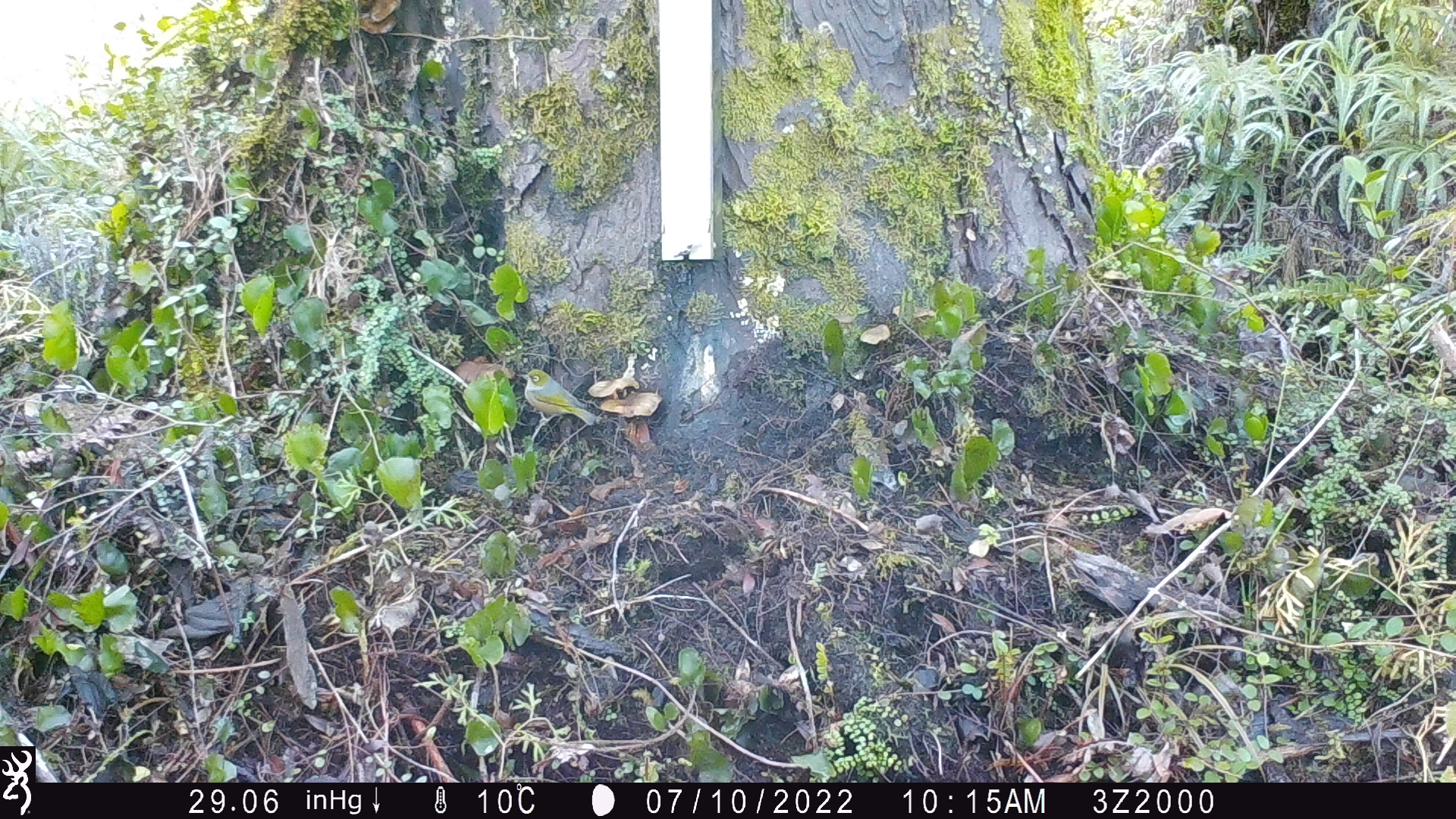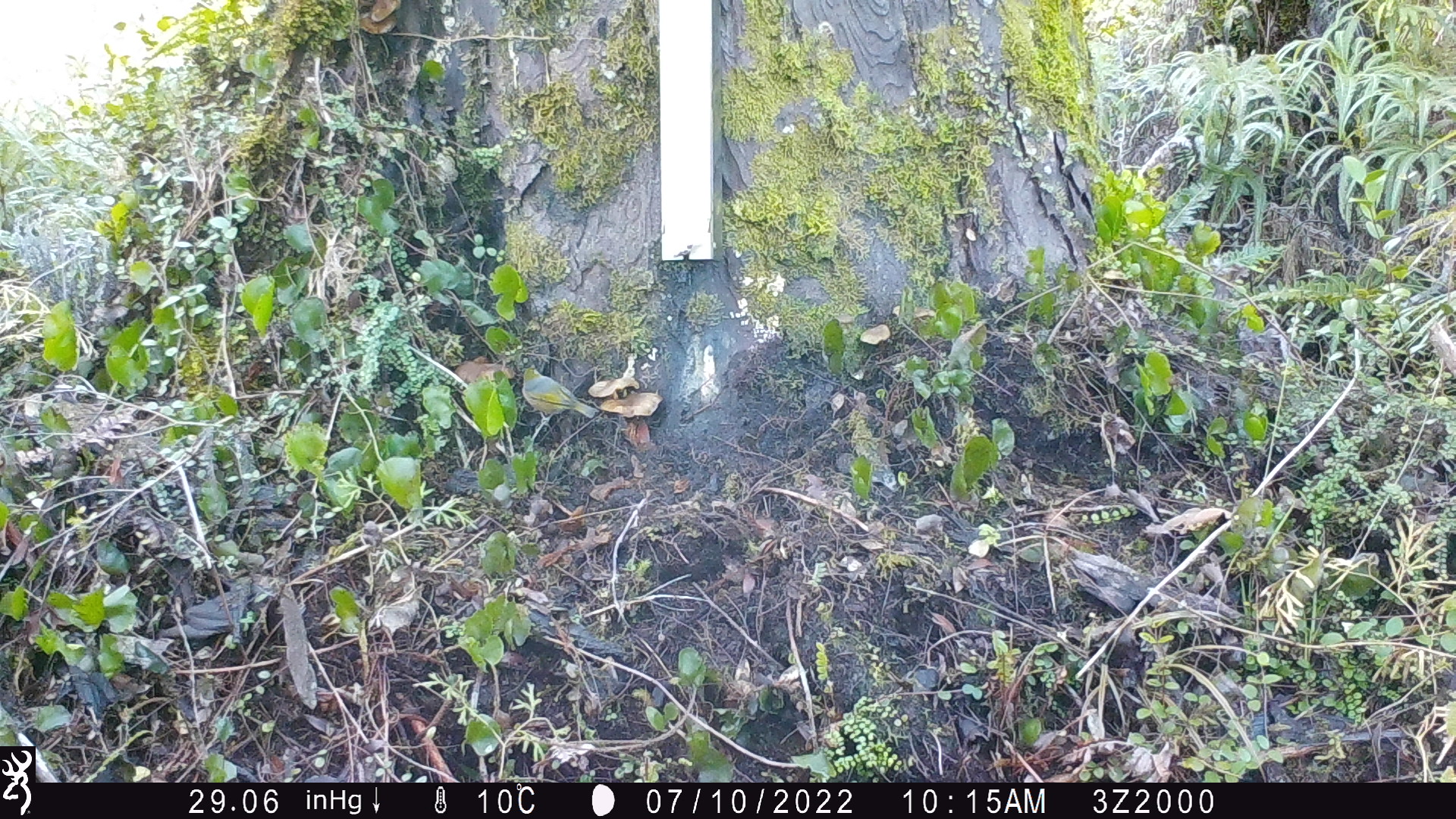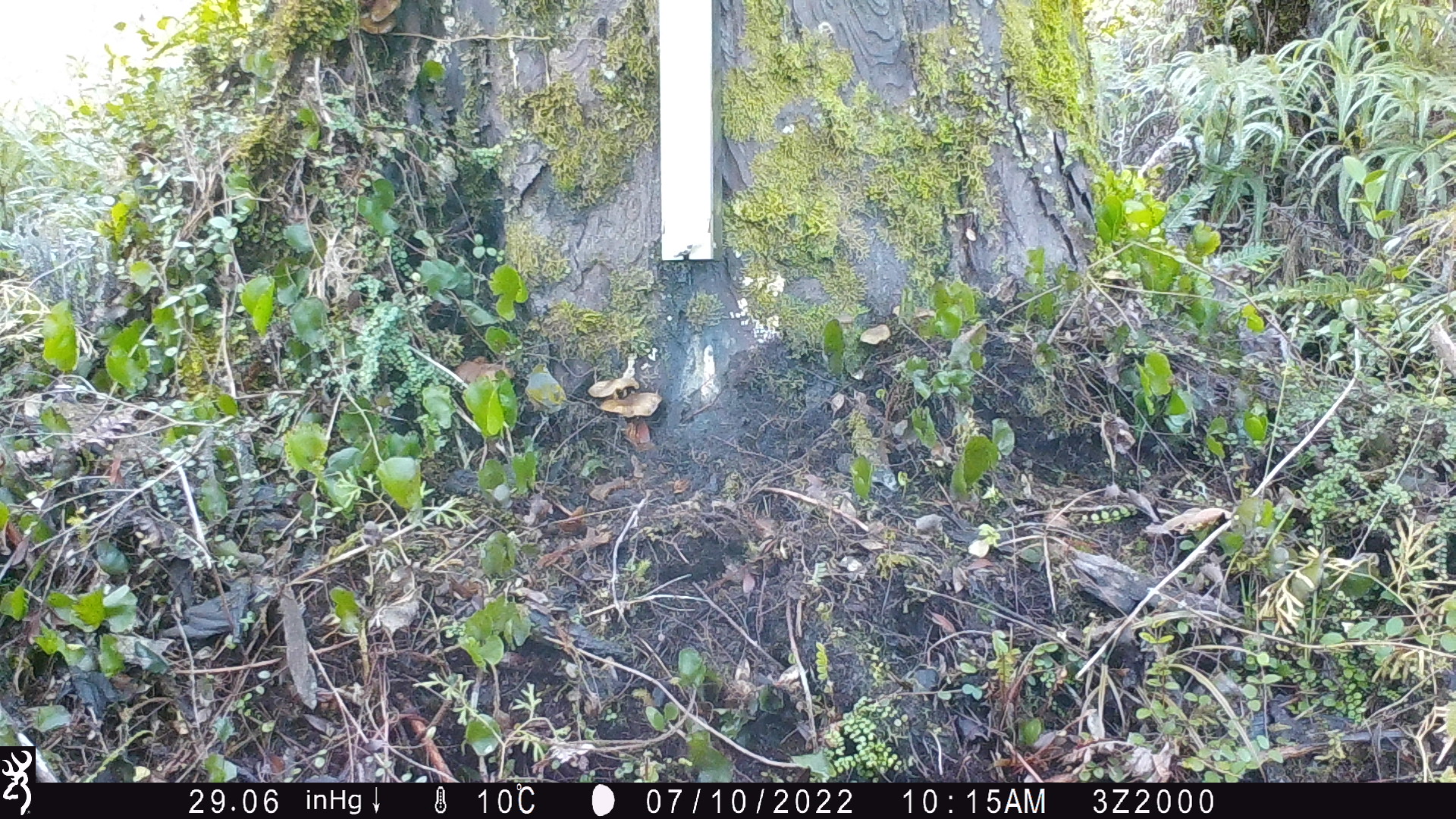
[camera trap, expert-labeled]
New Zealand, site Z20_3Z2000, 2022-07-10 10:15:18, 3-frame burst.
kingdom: Animalia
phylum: Chordata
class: Aves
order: Passeriformes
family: Zosteropidae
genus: Zosterops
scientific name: Zosterops lateralis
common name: silvereye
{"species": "silvereye (Zosterops lateralis)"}